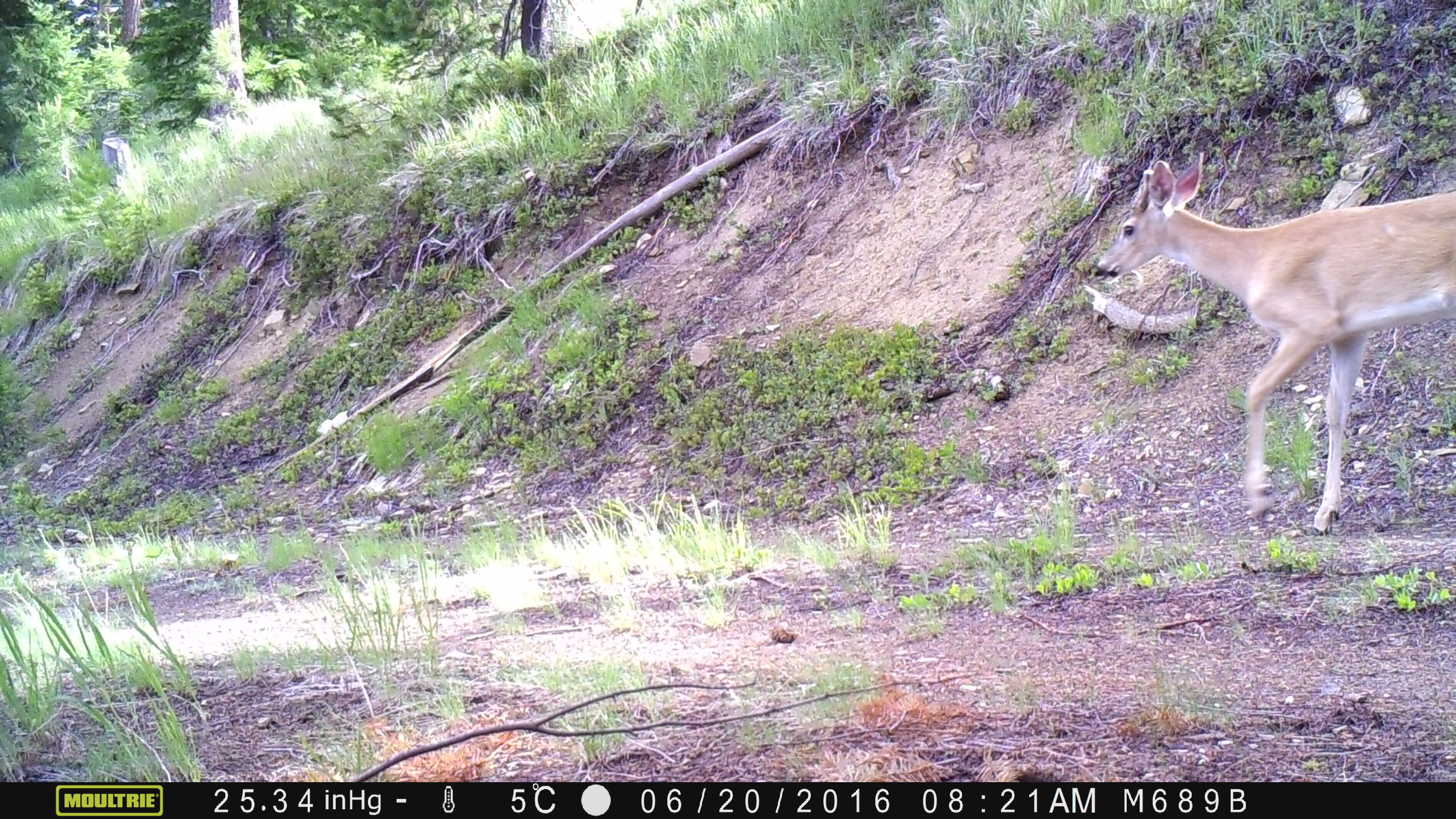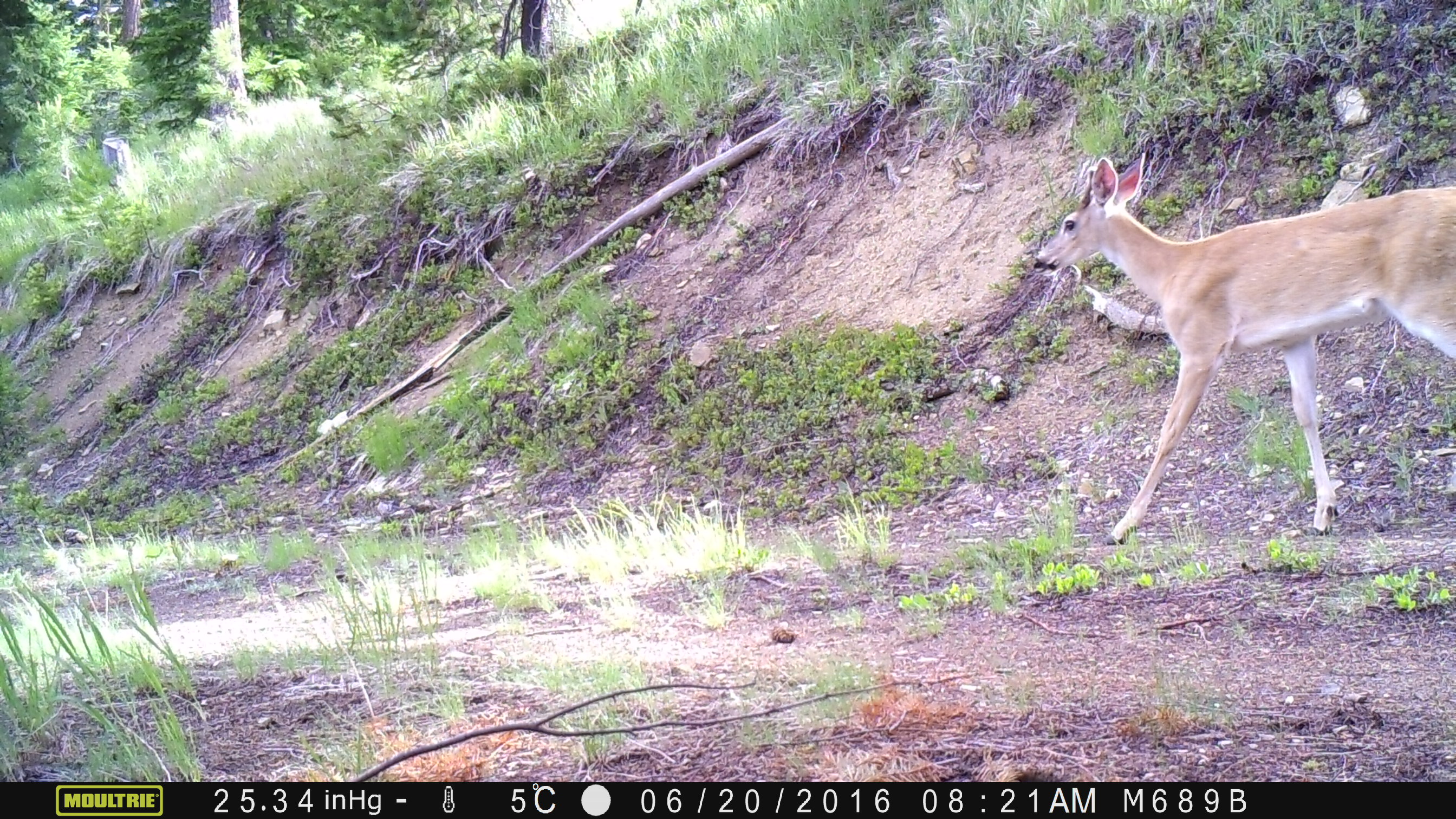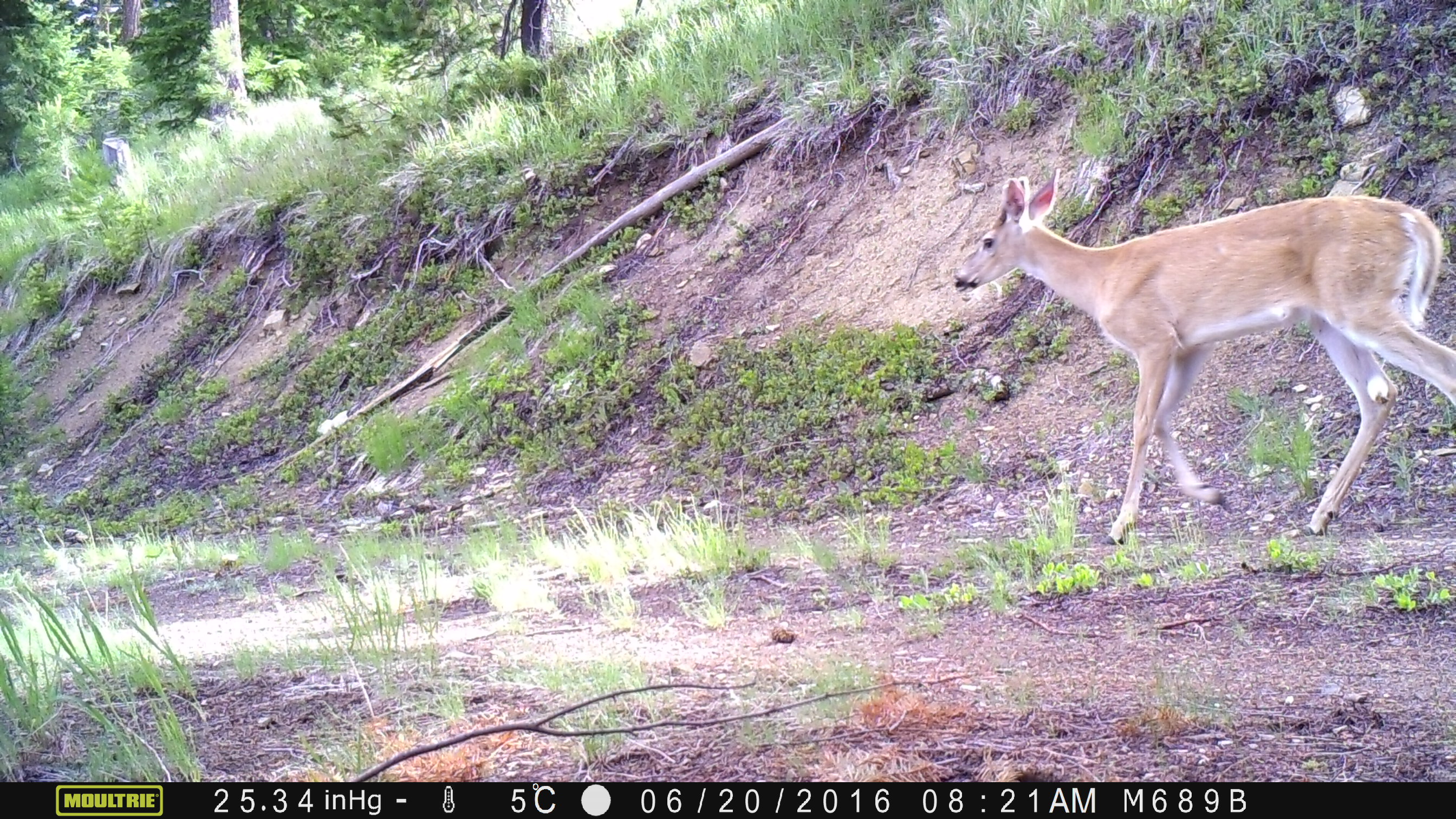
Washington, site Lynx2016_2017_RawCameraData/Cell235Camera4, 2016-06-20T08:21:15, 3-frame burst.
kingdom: Animalia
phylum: Chordata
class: Mammalia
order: Artiodactyla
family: Cervidae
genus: Odocoileus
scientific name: Odocoileus virginianus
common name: white-tailed deer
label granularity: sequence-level